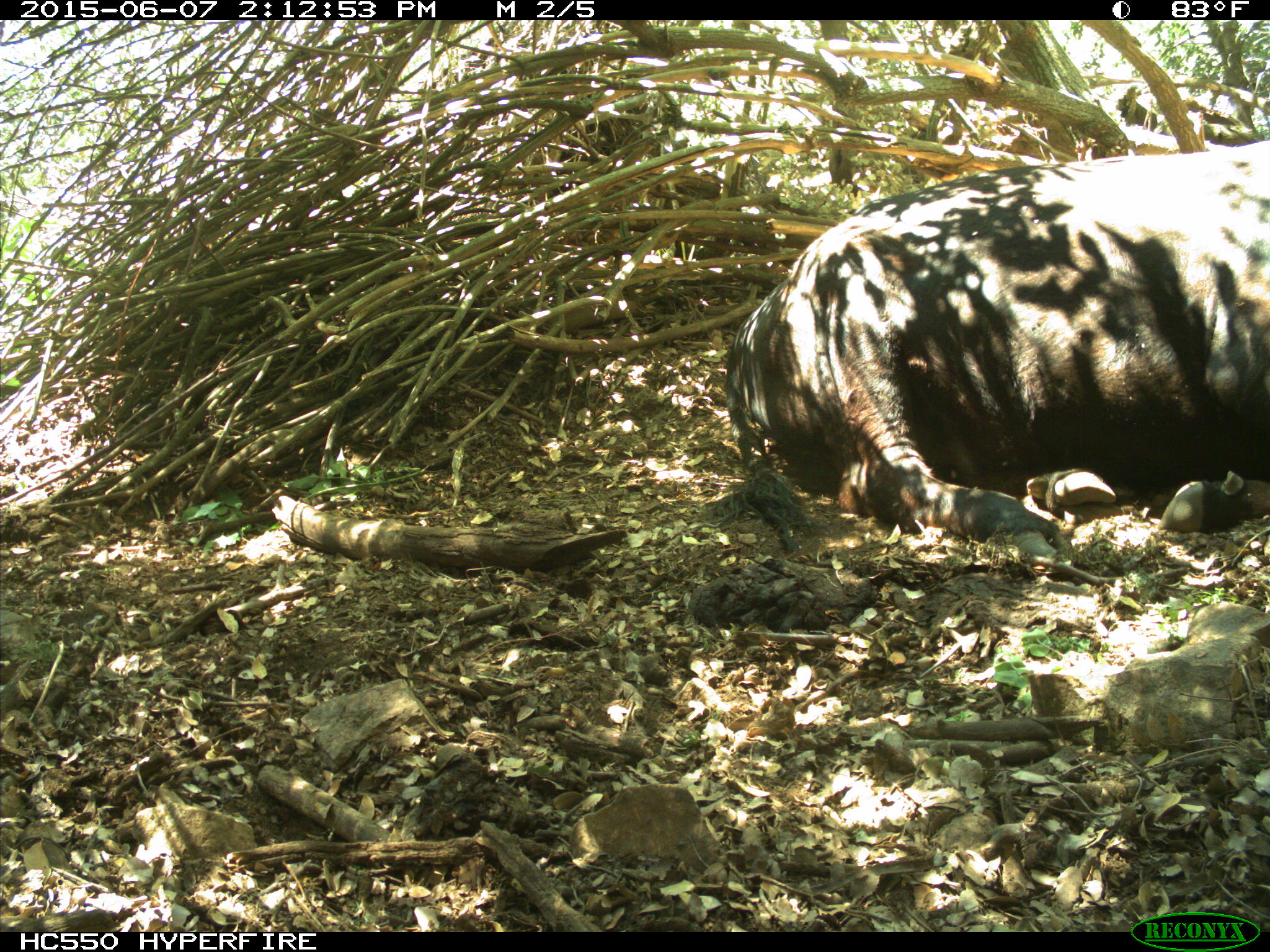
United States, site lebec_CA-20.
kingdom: Animalia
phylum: Chordata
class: Mammalia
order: Artiodactyla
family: Bovidae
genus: Bos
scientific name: Bos taurus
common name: domestic cow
Bos taurus (domestic cow).